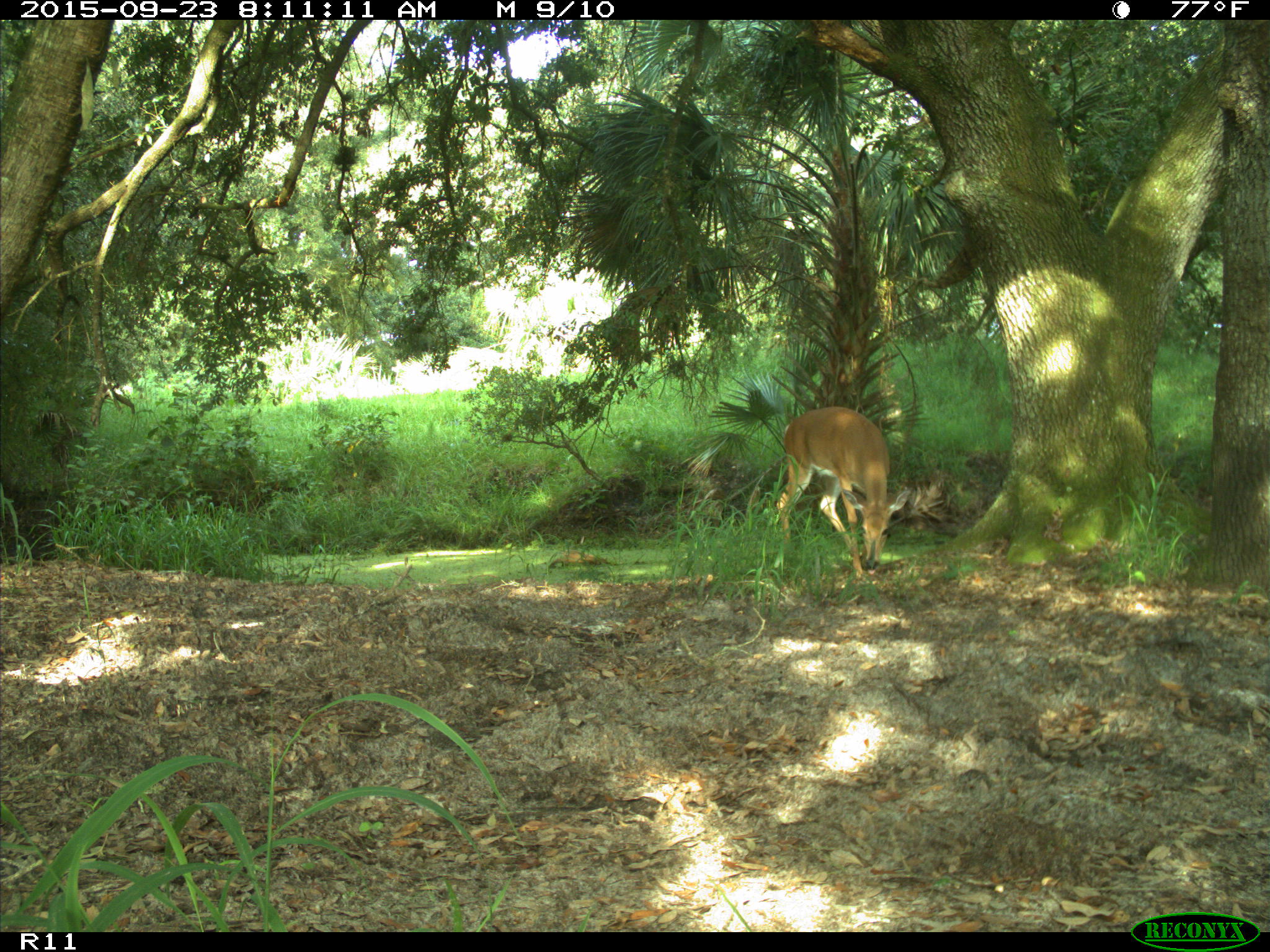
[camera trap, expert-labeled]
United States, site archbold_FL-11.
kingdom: Animalia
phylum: Chordata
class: Mammalia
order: Artiodactyla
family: Cervidae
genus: Odocoileus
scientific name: Odocoileus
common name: deer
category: unidentified deer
Unidentified deer (deer) (Odocoileus).